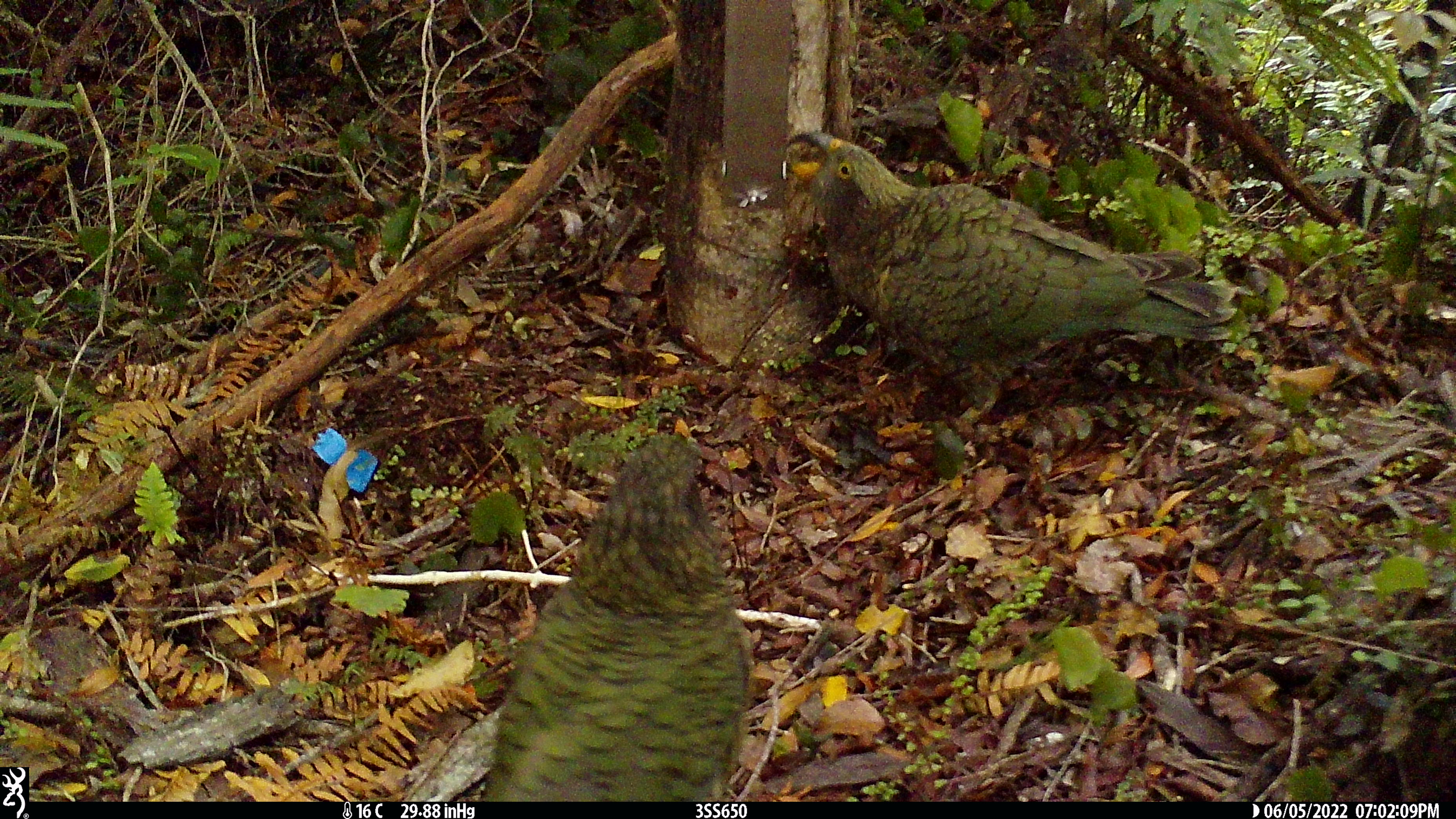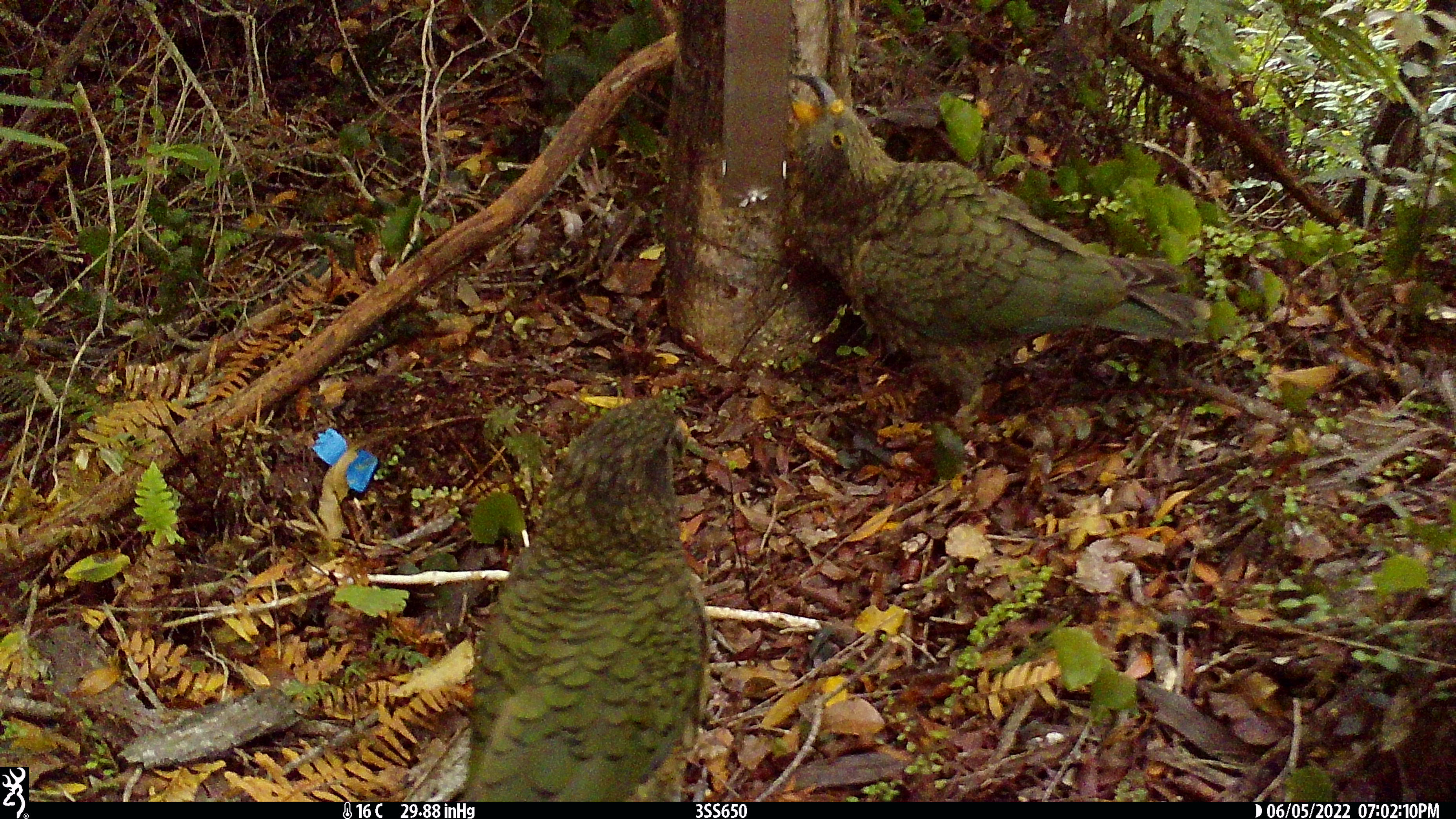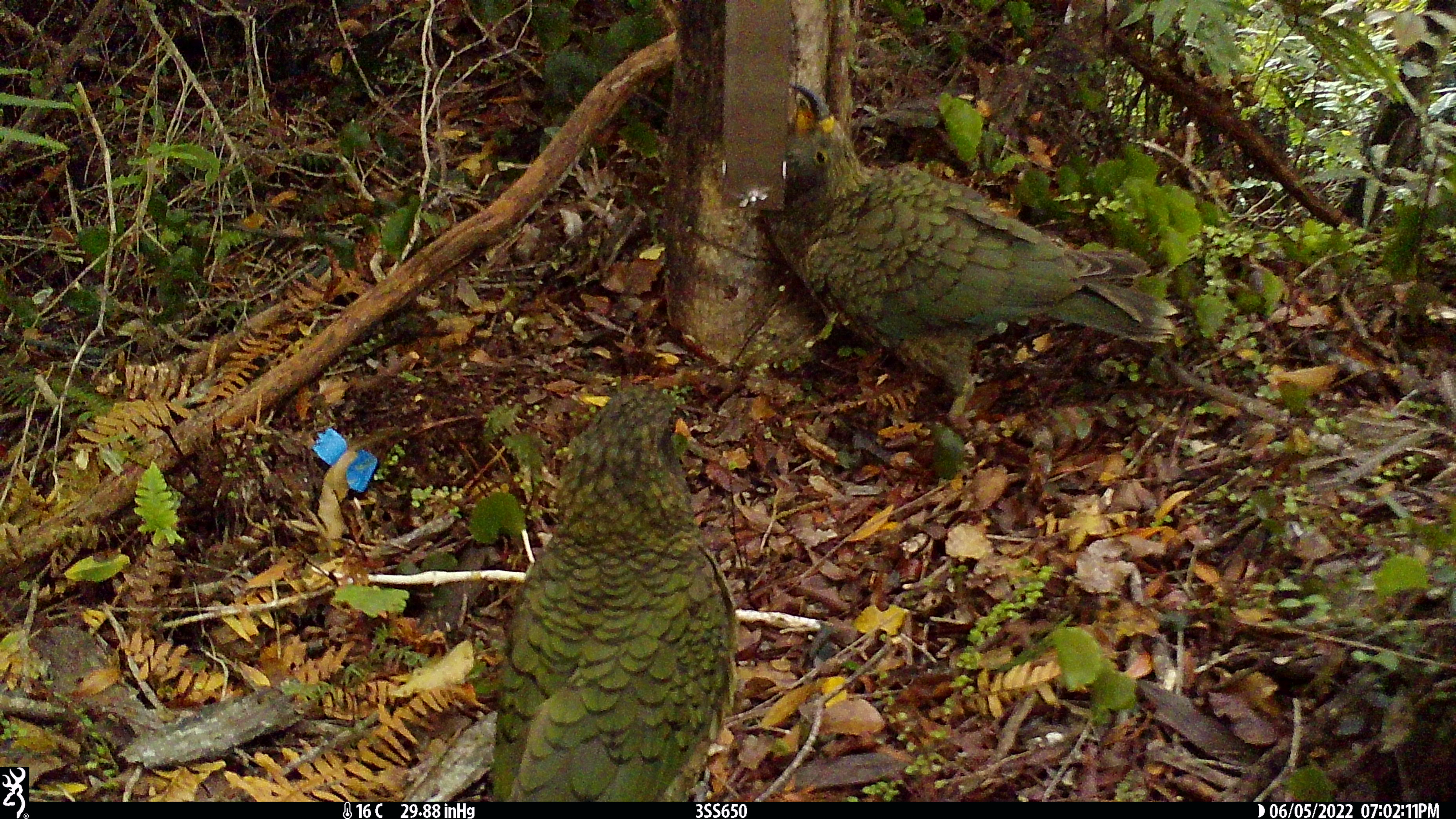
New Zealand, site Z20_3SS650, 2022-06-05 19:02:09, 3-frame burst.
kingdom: Animalia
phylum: Chordata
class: Aves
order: Psittaciformes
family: Strigopidae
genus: Nestor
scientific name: Nestor notabilis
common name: kea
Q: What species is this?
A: Kea (Nestor notabilis).